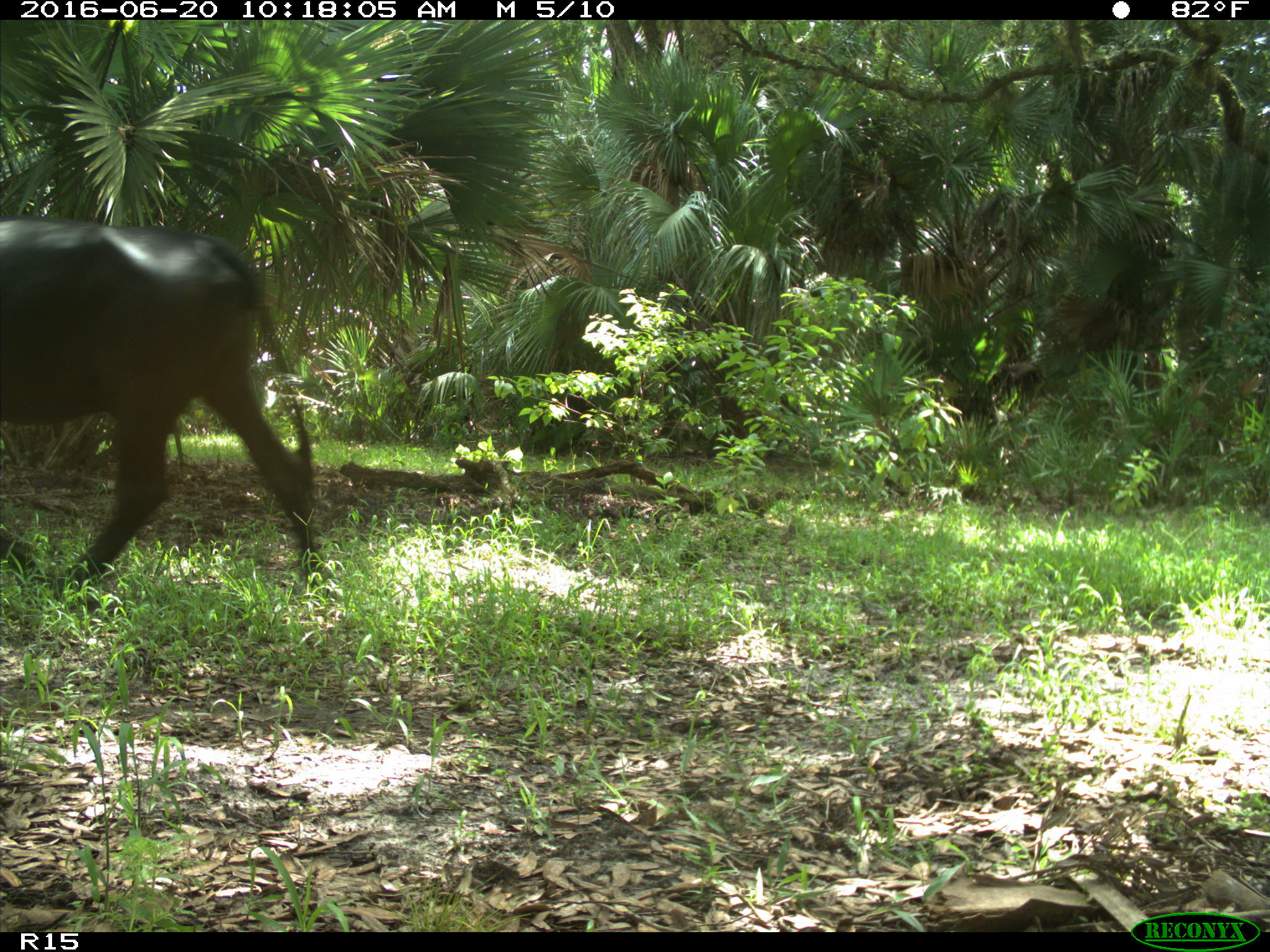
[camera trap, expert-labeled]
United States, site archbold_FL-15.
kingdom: Animalia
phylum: Chordata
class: Mammalia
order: Artiodactyla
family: Bovidae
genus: Bos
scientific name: Bos taurus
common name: domestic cow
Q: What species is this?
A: Bos taurus (domestic cow).